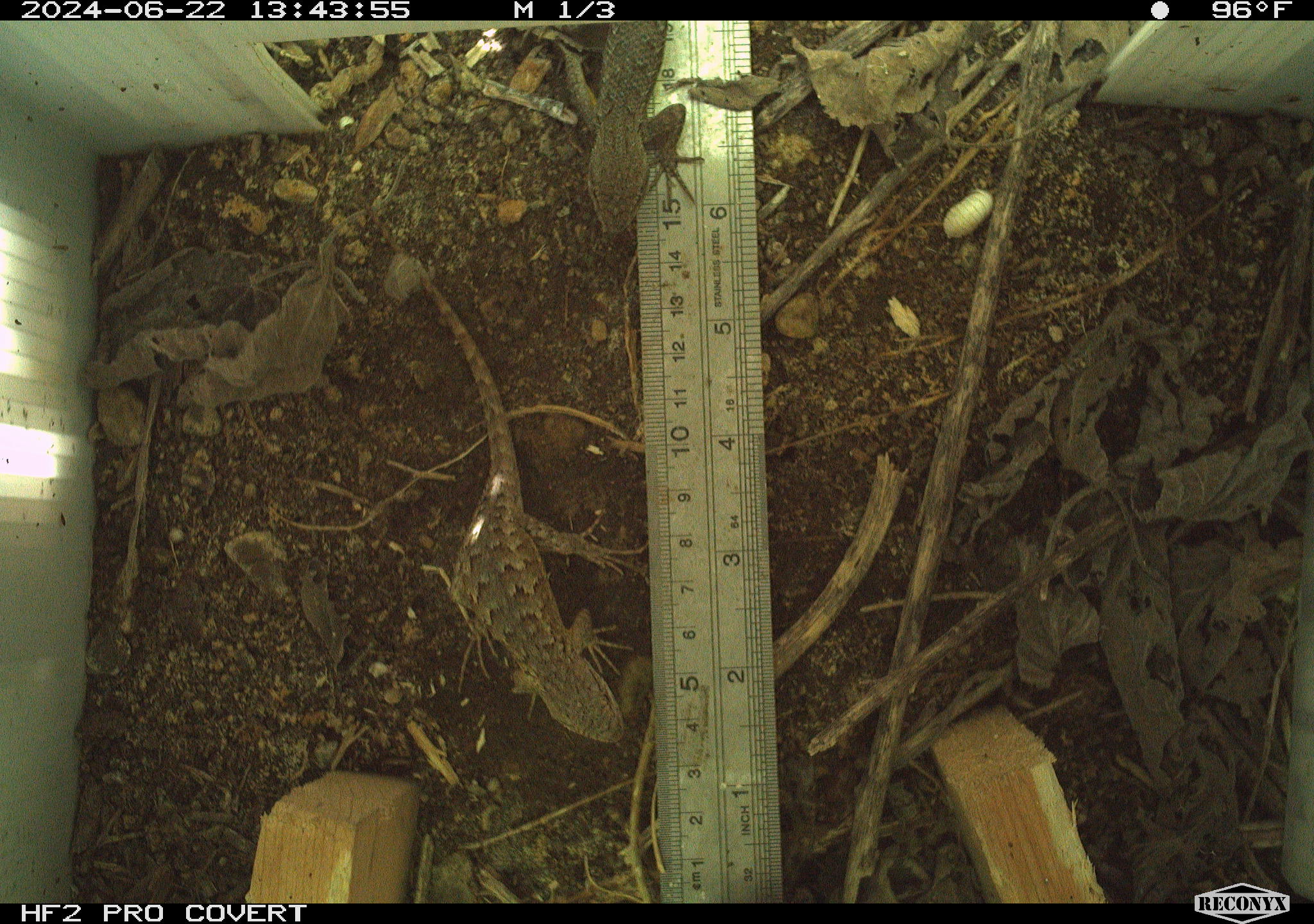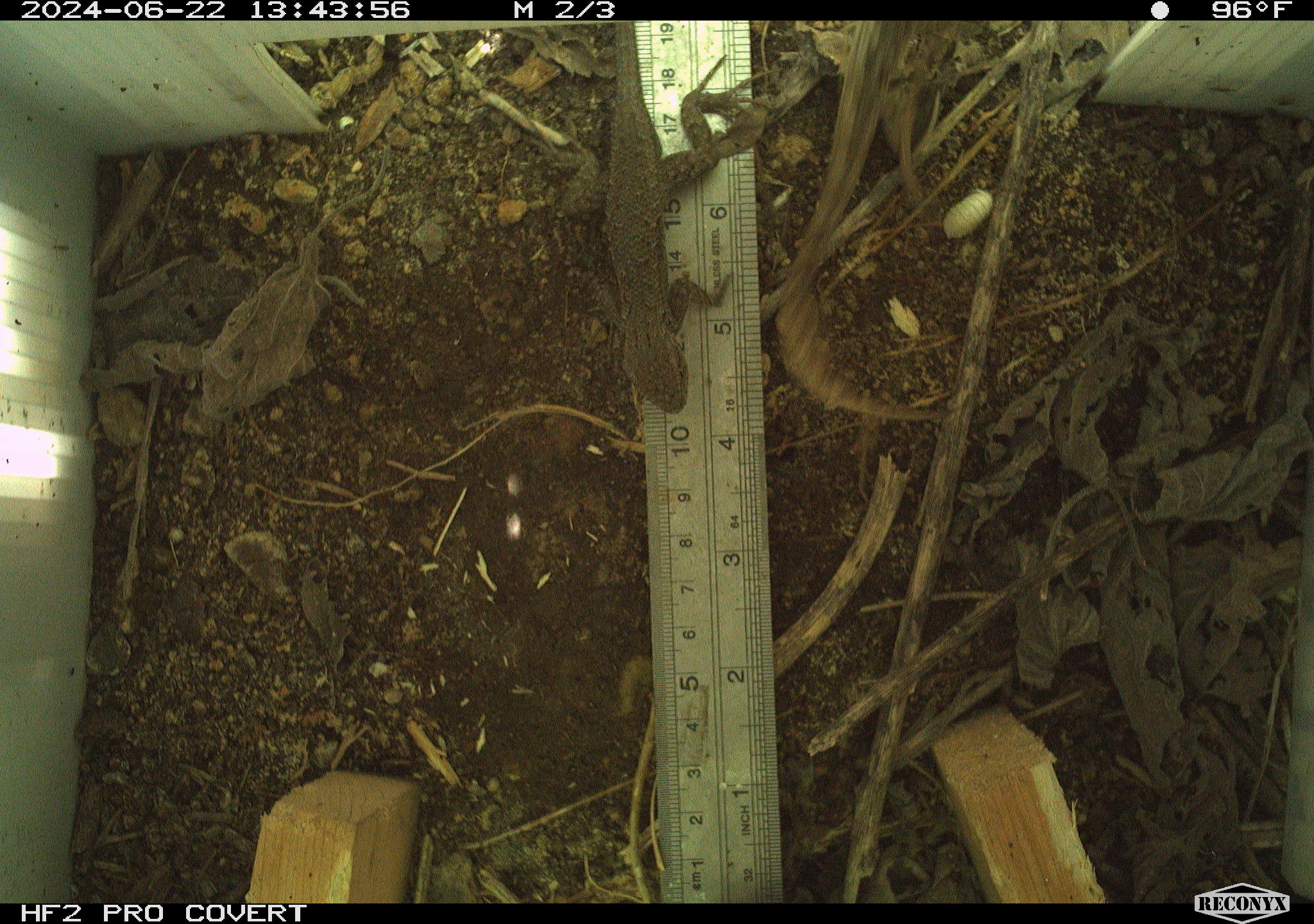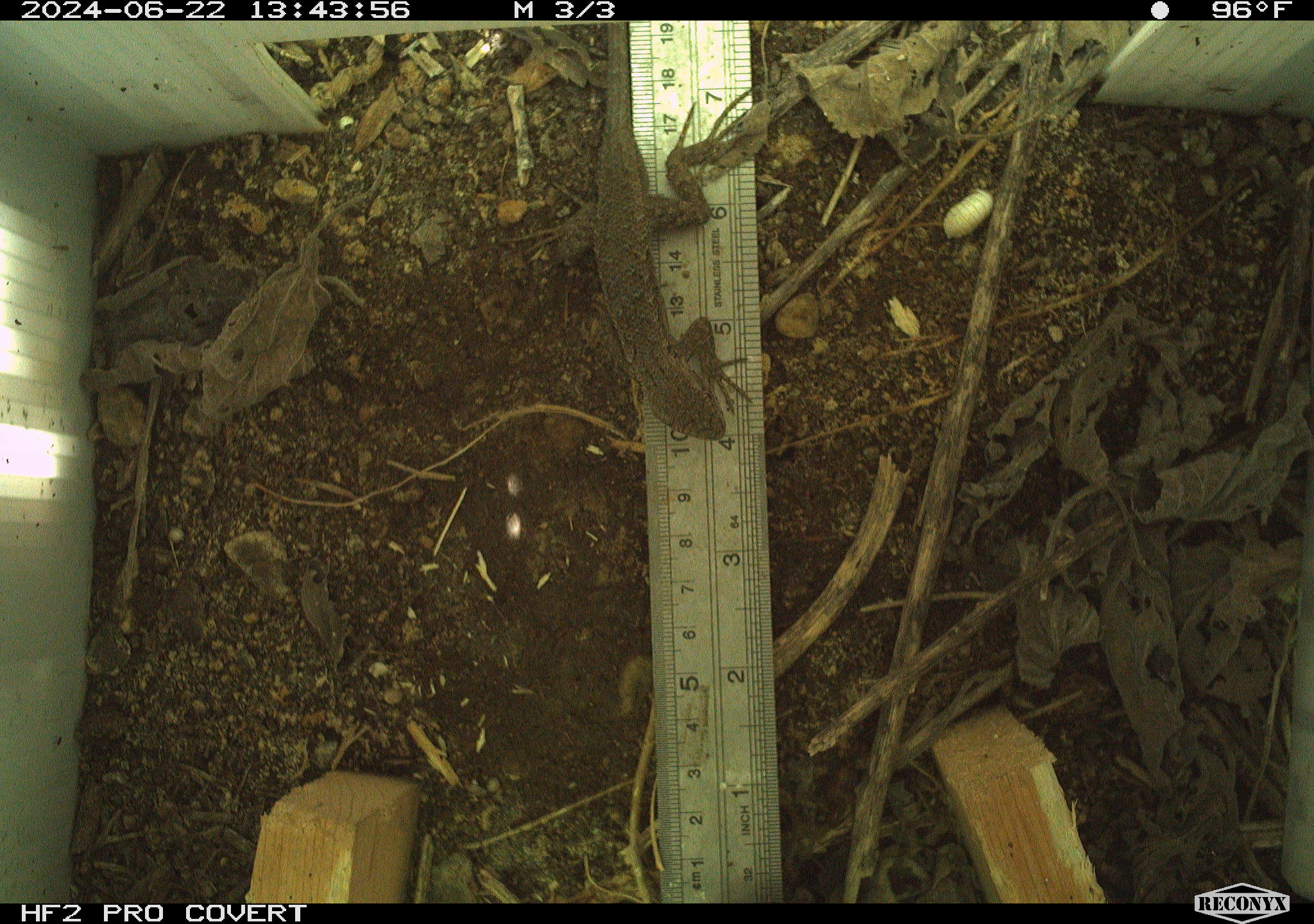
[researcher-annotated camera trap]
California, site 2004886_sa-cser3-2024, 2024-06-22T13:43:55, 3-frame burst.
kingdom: Animalia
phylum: Chordata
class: Reptilia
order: Squamata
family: Phrynosomatidae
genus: Sceloporus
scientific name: Sceloporus occidentalis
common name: western fence lizard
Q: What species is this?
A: Western fence lizard (Sceloporus occidentalis).